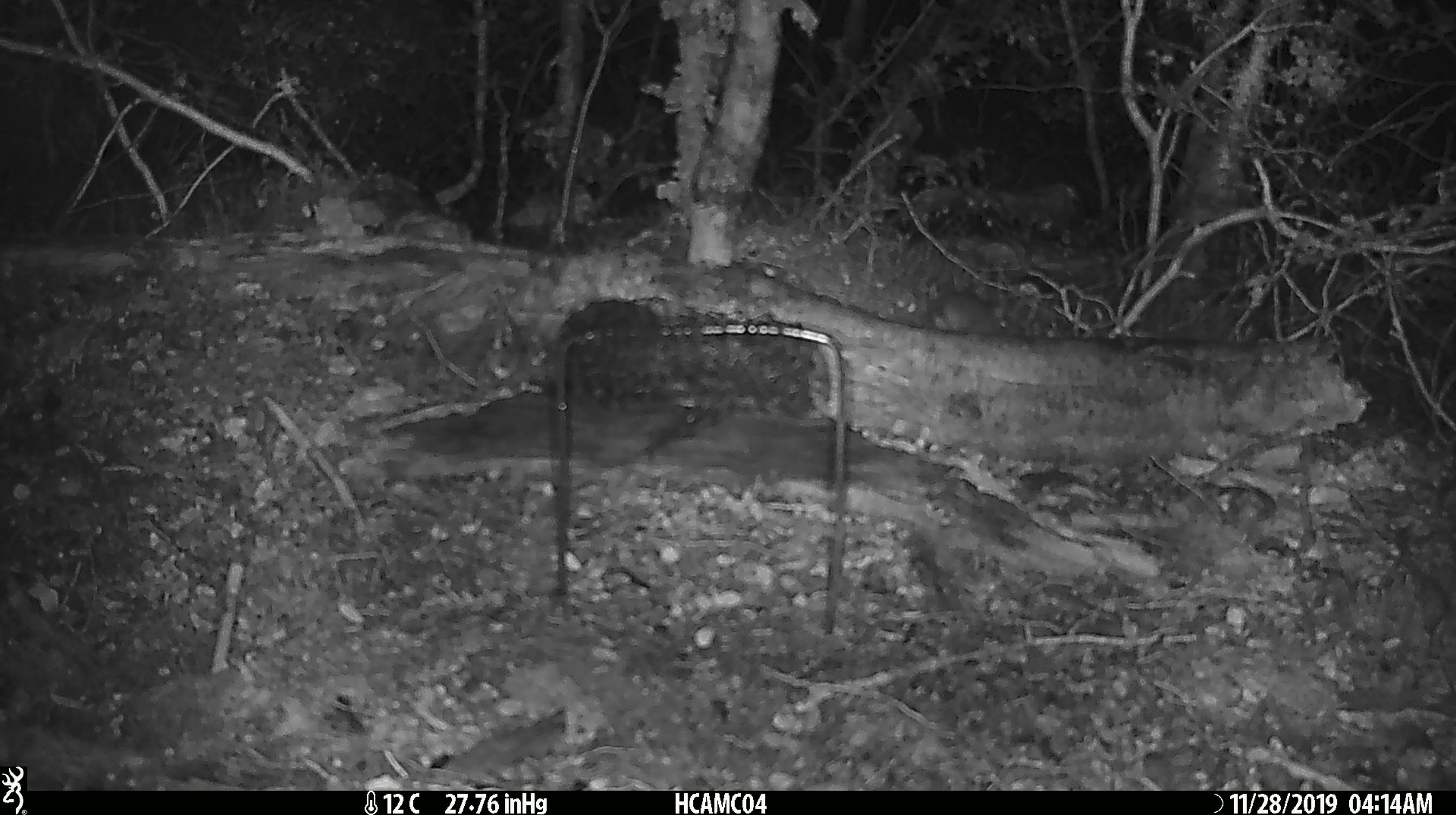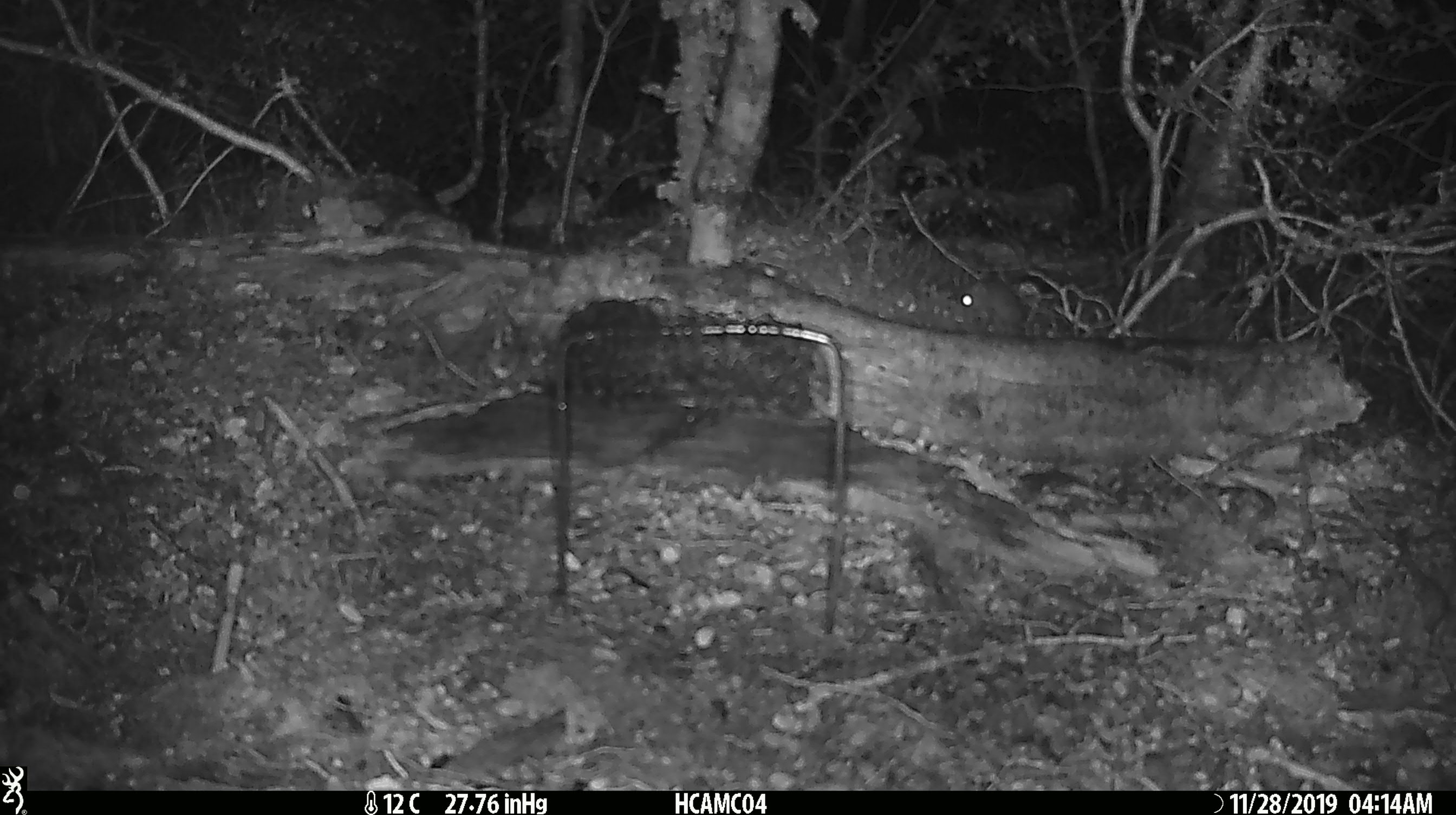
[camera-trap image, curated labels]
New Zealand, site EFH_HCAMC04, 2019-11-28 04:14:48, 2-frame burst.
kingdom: Animalia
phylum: Chordata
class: Mammalia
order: Rodentia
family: Muridae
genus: Mus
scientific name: Mus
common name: mouse